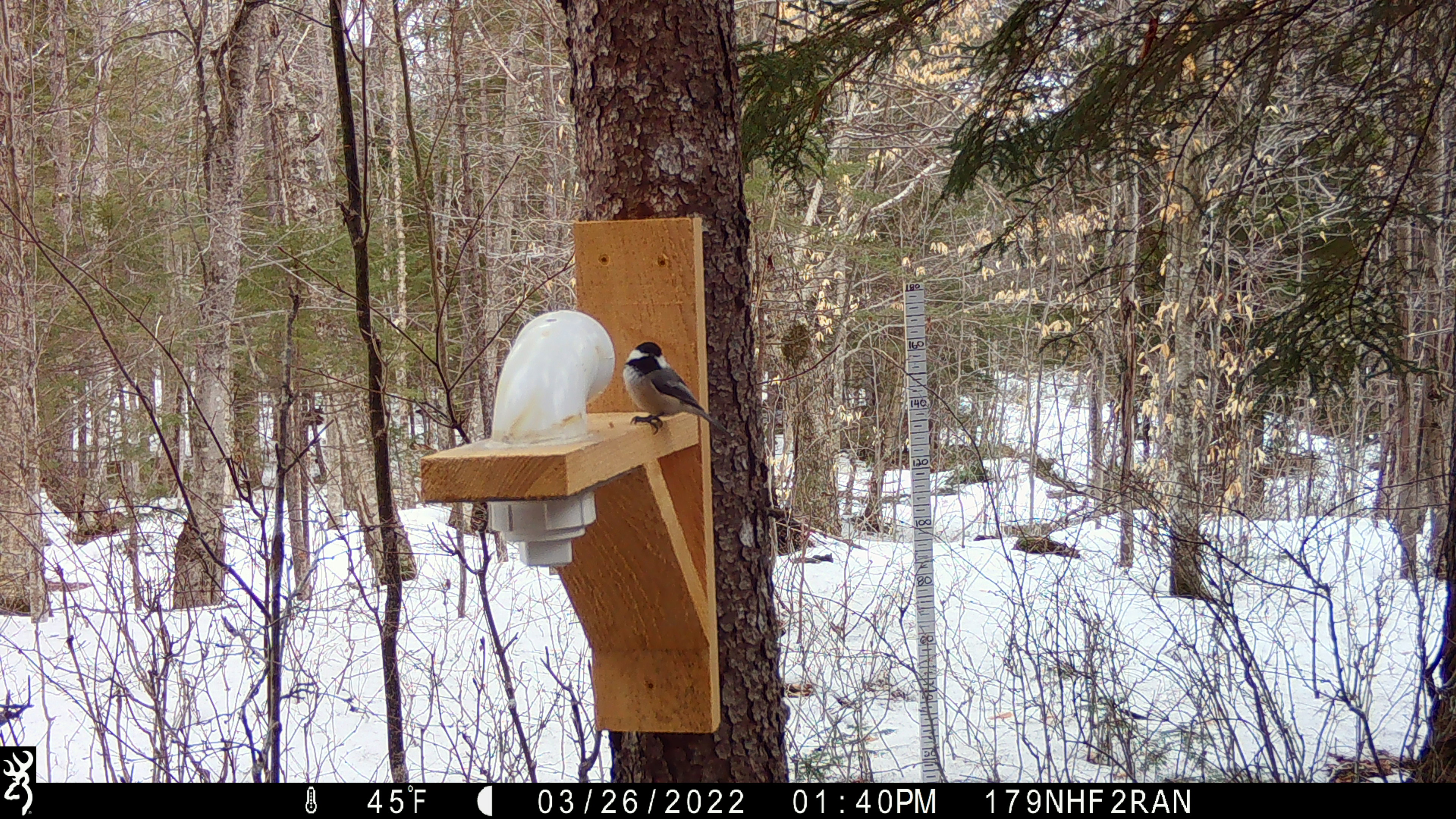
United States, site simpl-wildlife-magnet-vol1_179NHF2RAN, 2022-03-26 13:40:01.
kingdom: Animalia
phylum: Chordata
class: Aves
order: Passeriformes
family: Paridae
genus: Poecile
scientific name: Poecile atricapillus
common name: black-capped chickadee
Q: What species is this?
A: Black-capped chickadee (Poecile atricapillus).